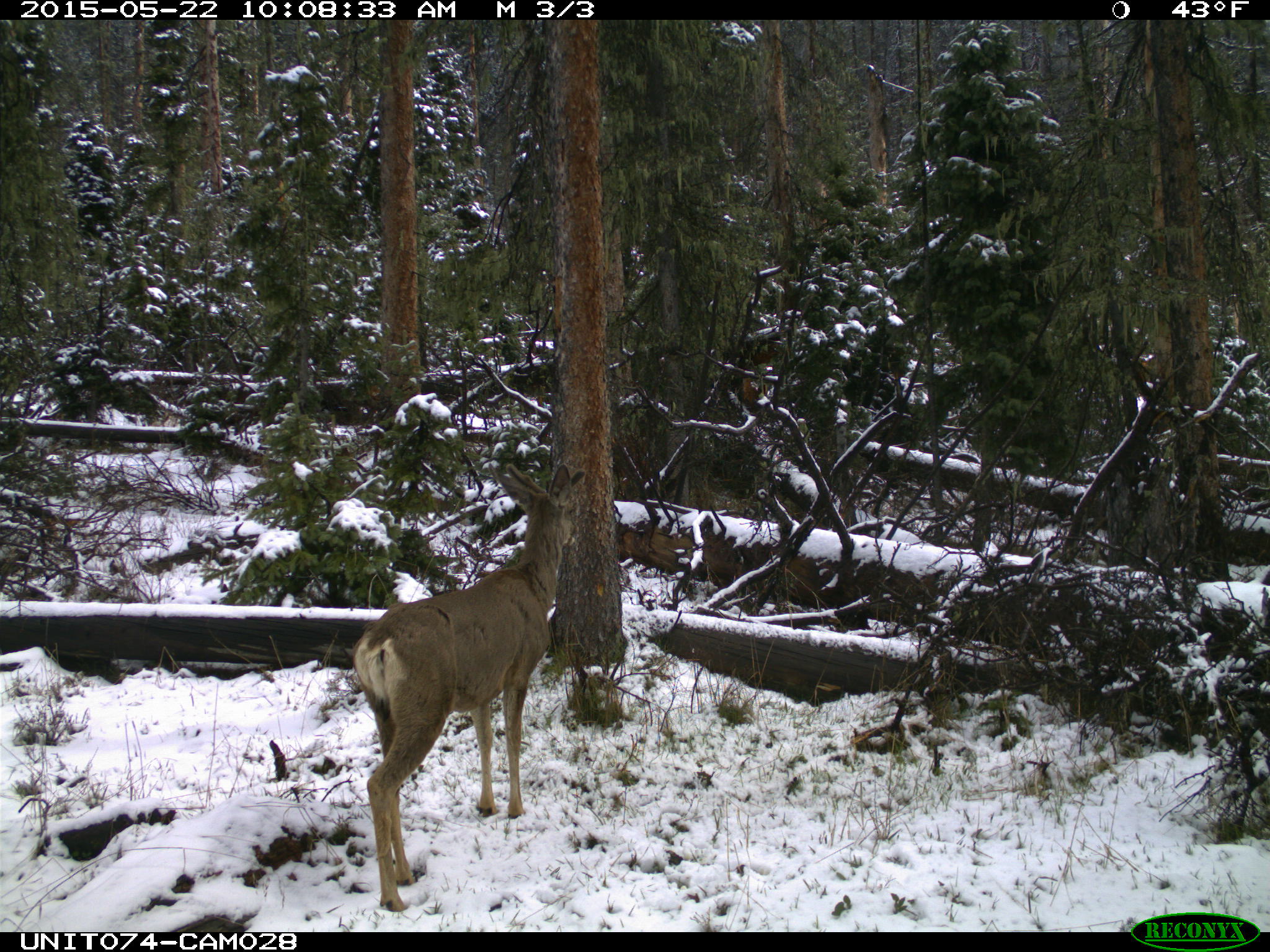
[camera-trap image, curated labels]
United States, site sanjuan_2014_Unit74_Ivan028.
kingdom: Animalia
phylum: Chordata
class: Mammalia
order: Artiodactyla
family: Cervidae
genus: Odocoileus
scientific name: Odocoileus hemionus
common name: mule deer